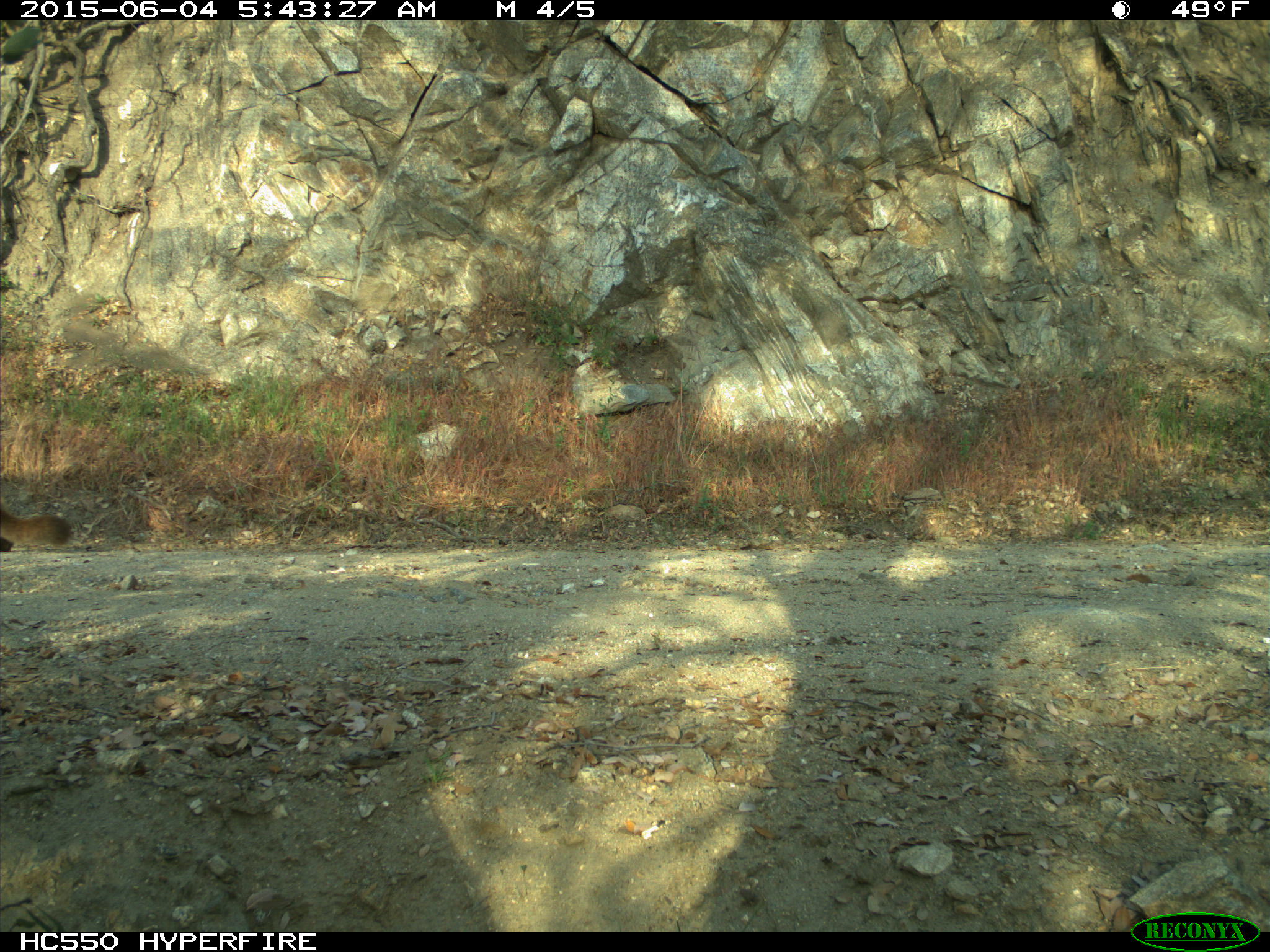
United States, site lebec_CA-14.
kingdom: Animalia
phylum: Chordata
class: Mammalia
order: Carnivora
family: Felidae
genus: Puma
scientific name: Puma concolor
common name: mountain lion